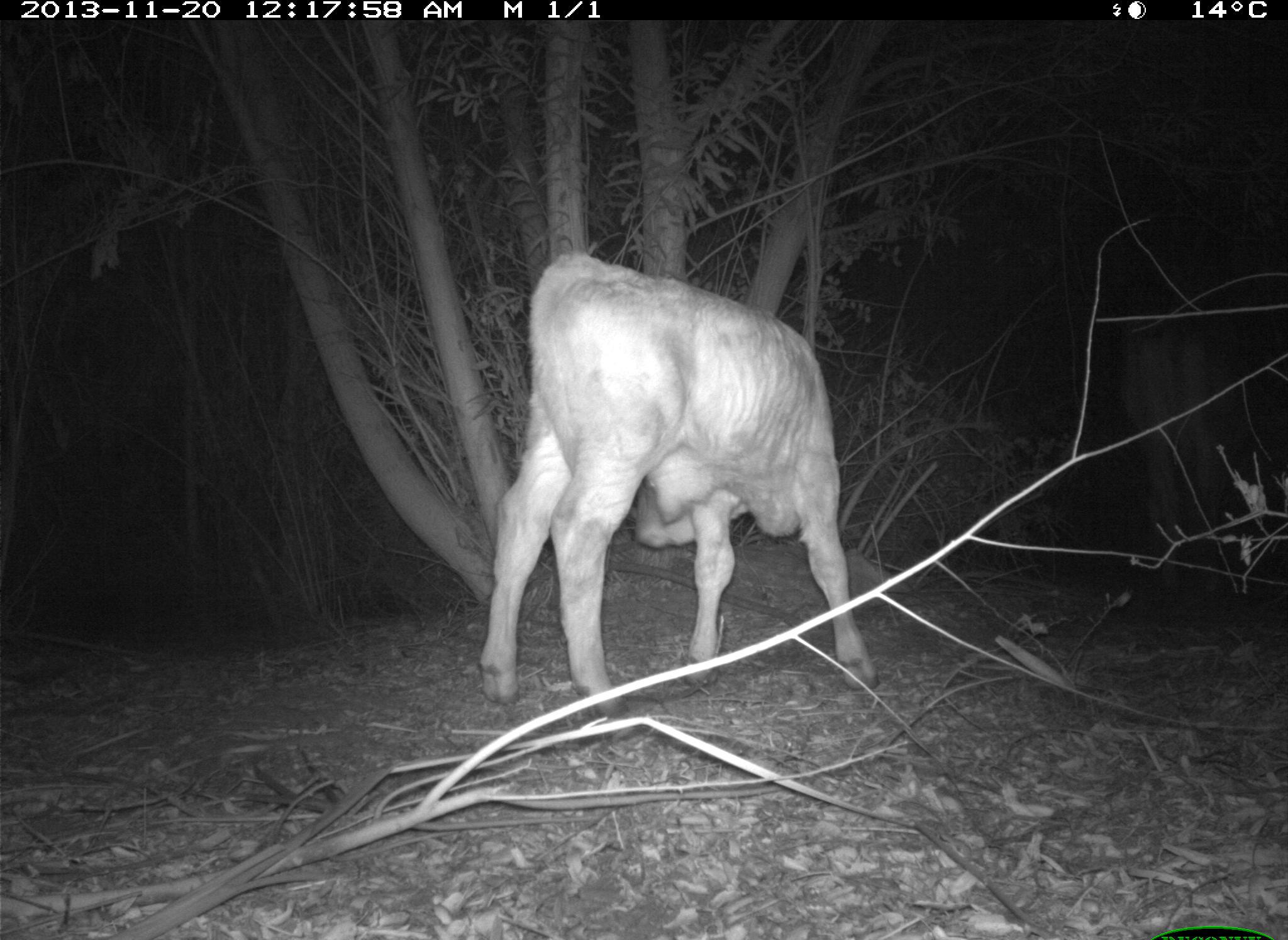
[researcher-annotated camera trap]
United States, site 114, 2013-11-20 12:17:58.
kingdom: Animalia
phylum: Chordata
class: Mammalia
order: Artiodactyla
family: Bovidae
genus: Bos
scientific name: Bos taurus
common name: cow